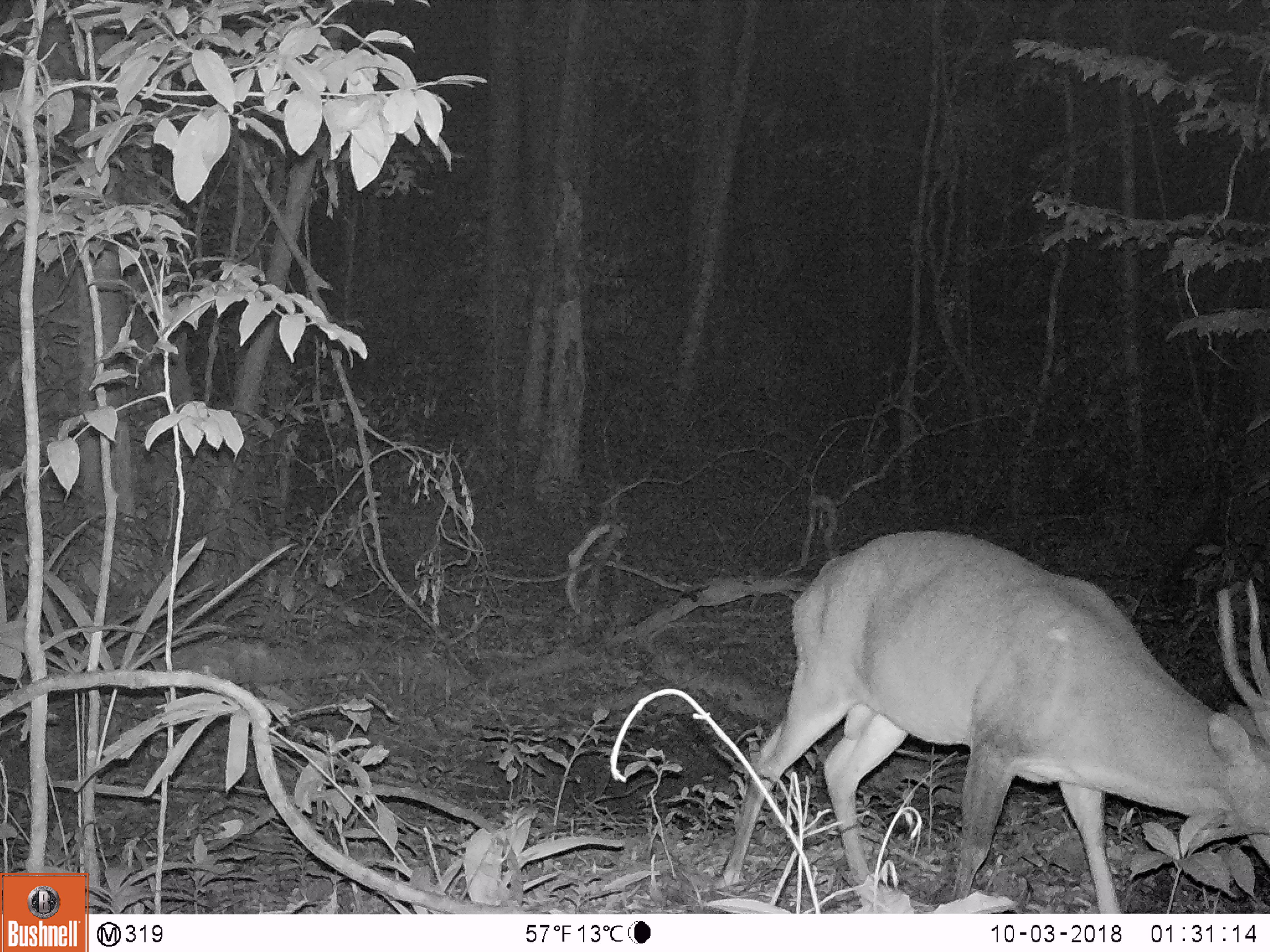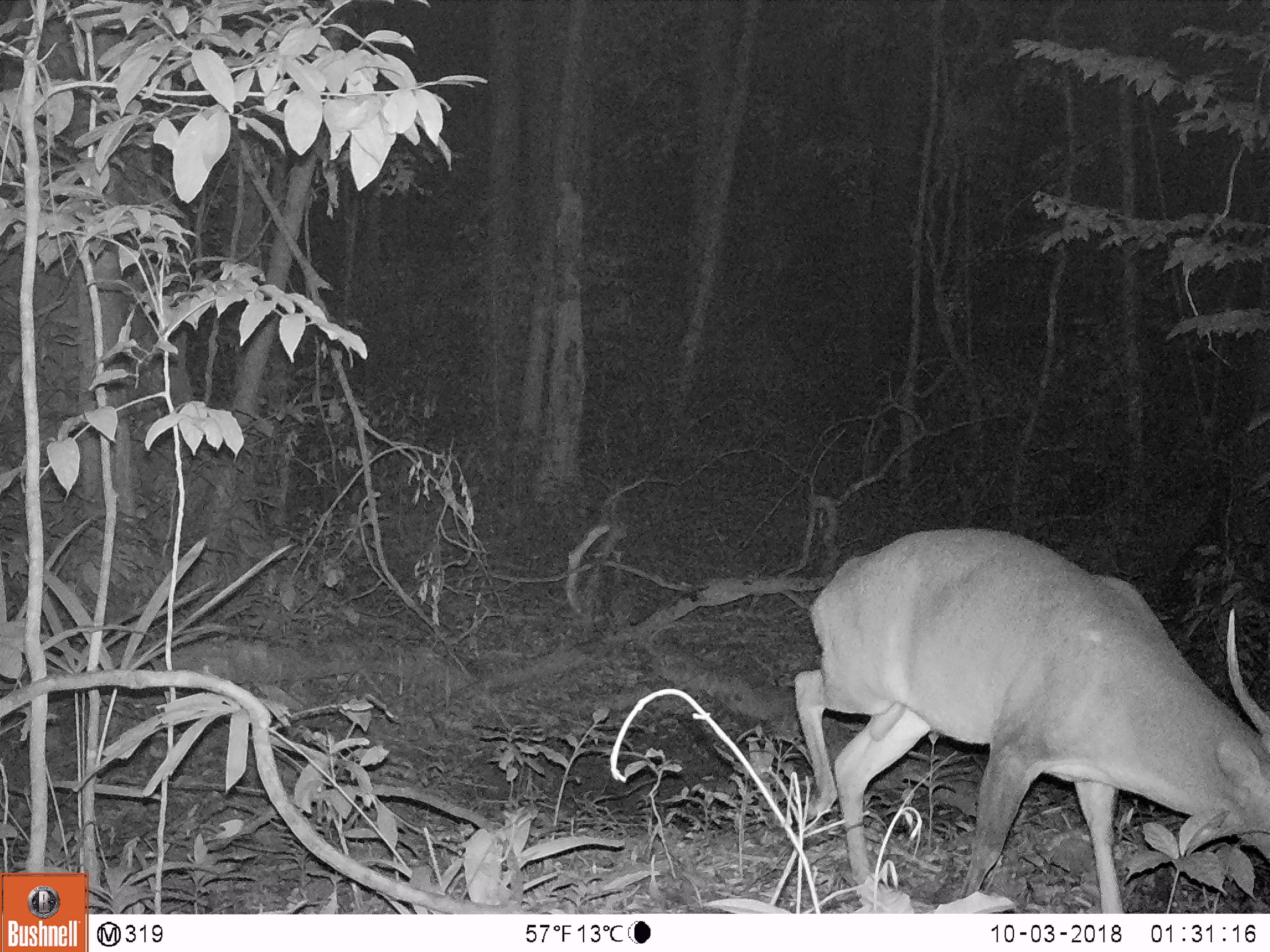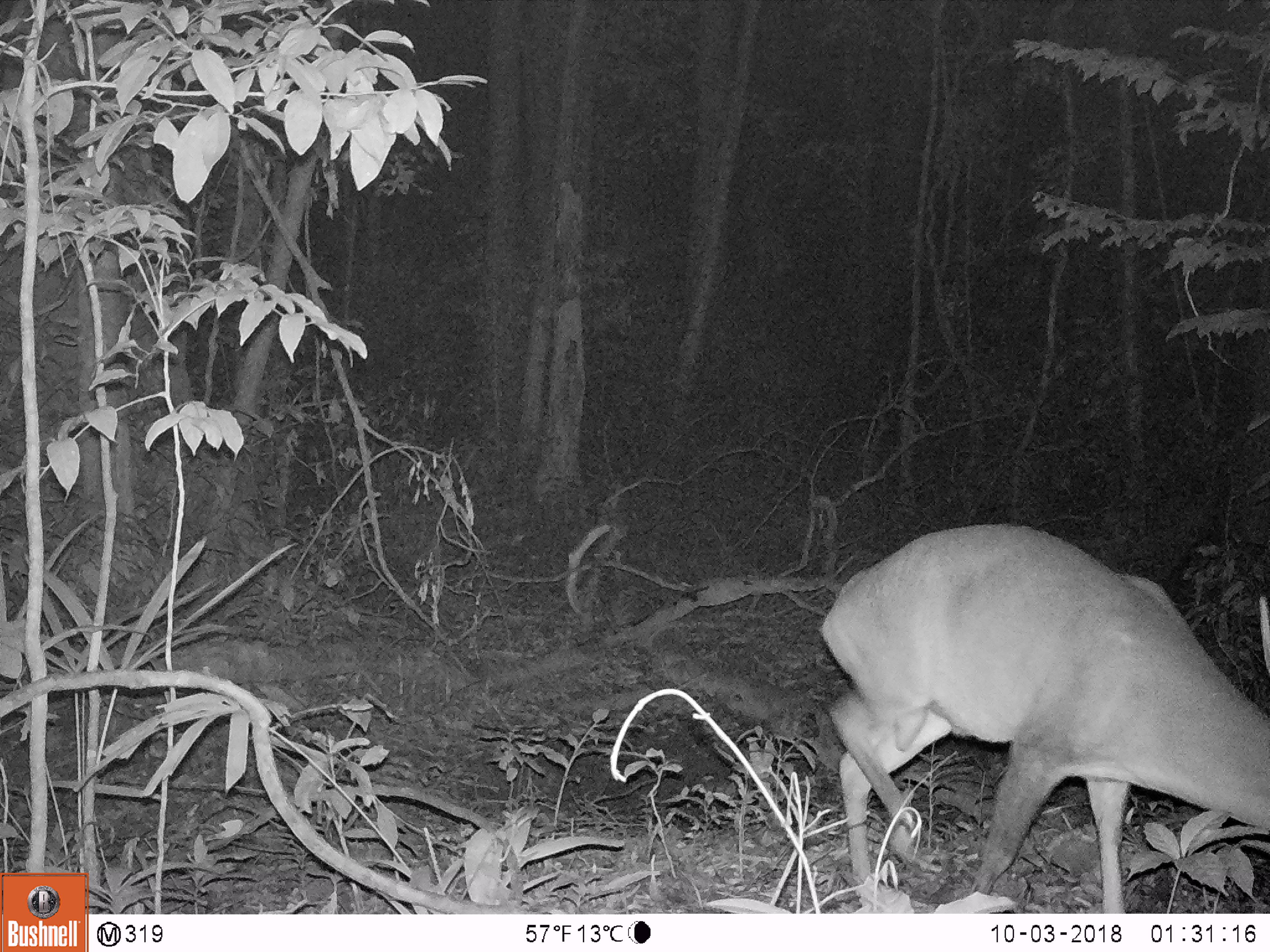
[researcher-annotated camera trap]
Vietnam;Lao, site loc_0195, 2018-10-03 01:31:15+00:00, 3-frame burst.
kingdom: Animalia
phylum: Chordata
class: Mammalia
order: Artiodactyla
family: Cervidae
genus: Muntiacus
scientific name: Muntiacus vuquangensis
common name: large-antlered muntjac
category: large antlered muntjac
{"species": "large antlered muntjac (large-antlered muntjac) (Muntiacus vuquangensis)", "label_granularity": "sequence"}